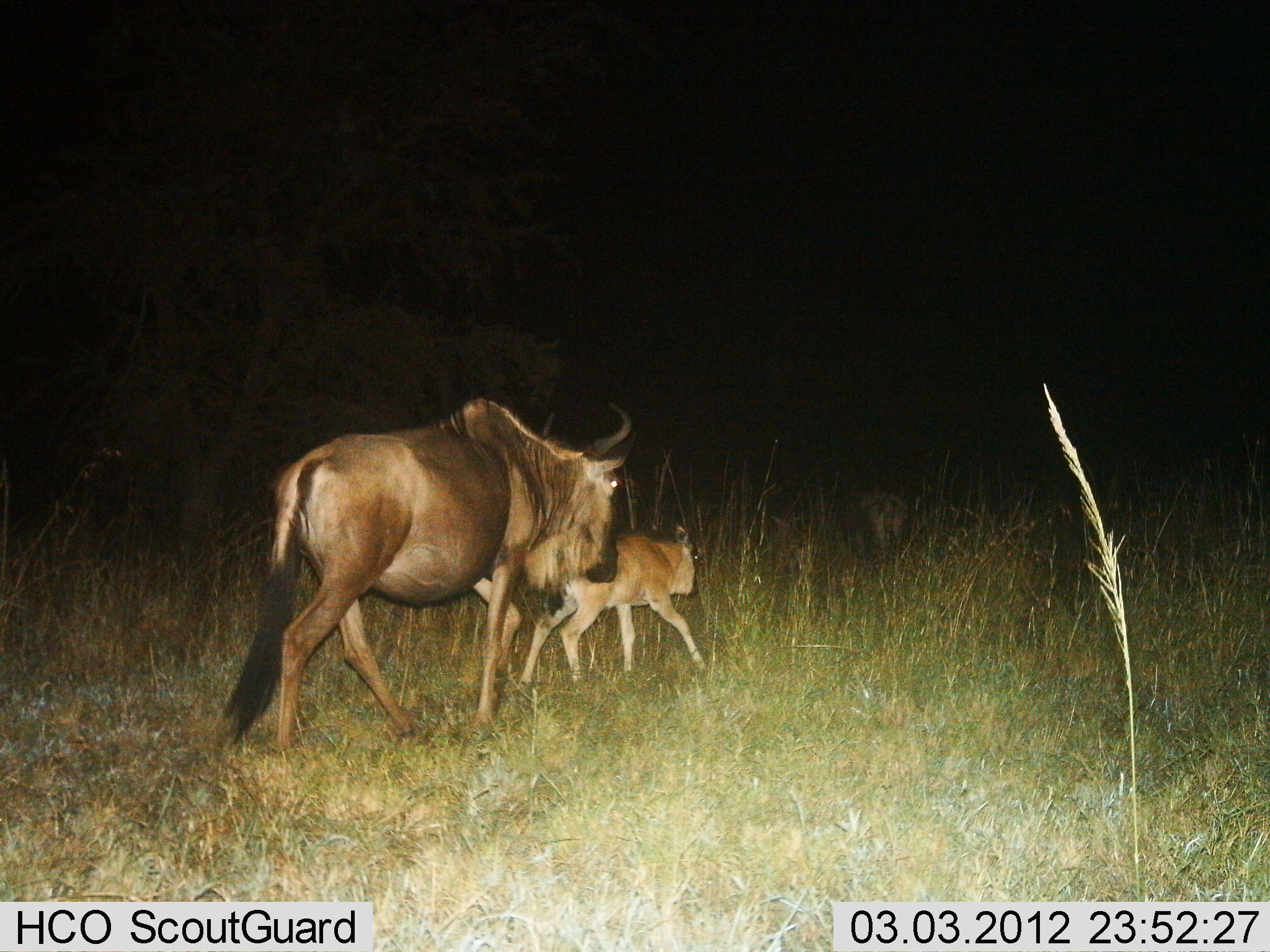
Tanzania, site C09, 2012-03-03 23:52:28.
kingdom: Animalia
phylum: Chordata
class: Mammalia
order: Artiodactyla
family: Bovidae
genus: Connochaetes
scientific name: Connochaetes taurinus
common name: blue wildebeest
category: wildebeest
Wildebeest (blue wildebeest) (Connochaetes taurinus), count 2. Behavior (volunteer vote fractions): standing 0%, resting 0%, moving 100%, interacting 0%. Young present (vote fraction): 100%. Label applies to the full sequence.